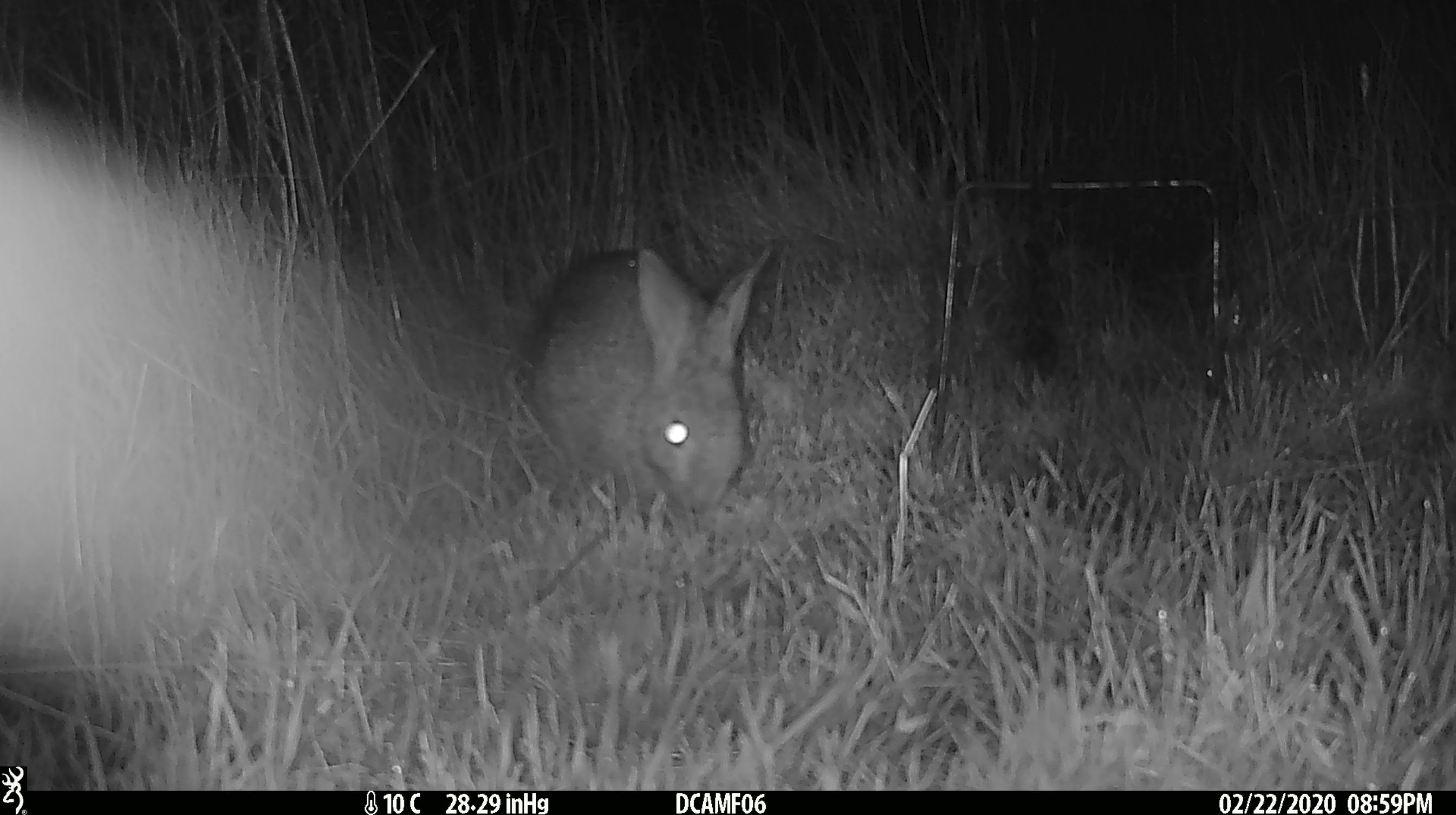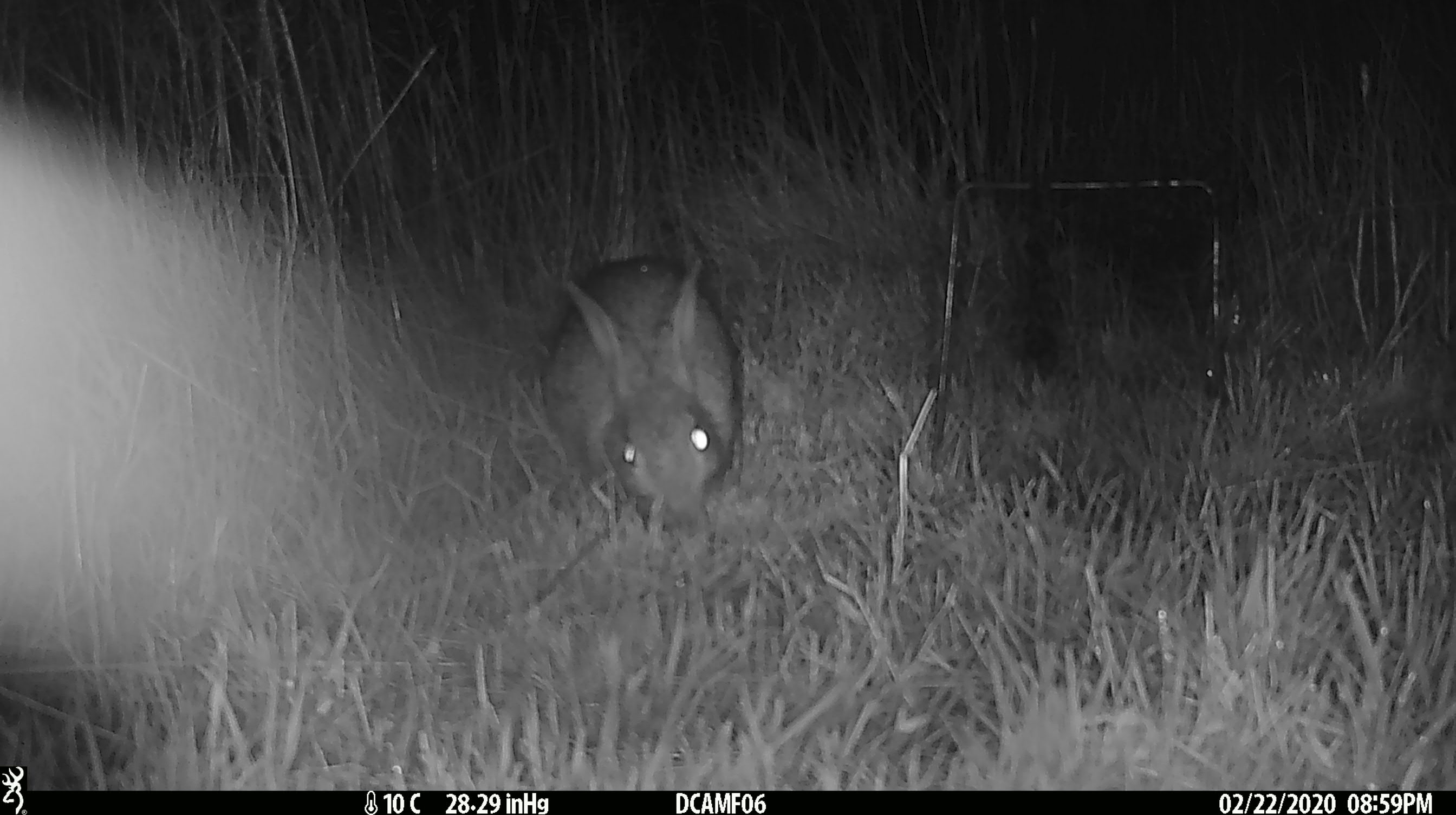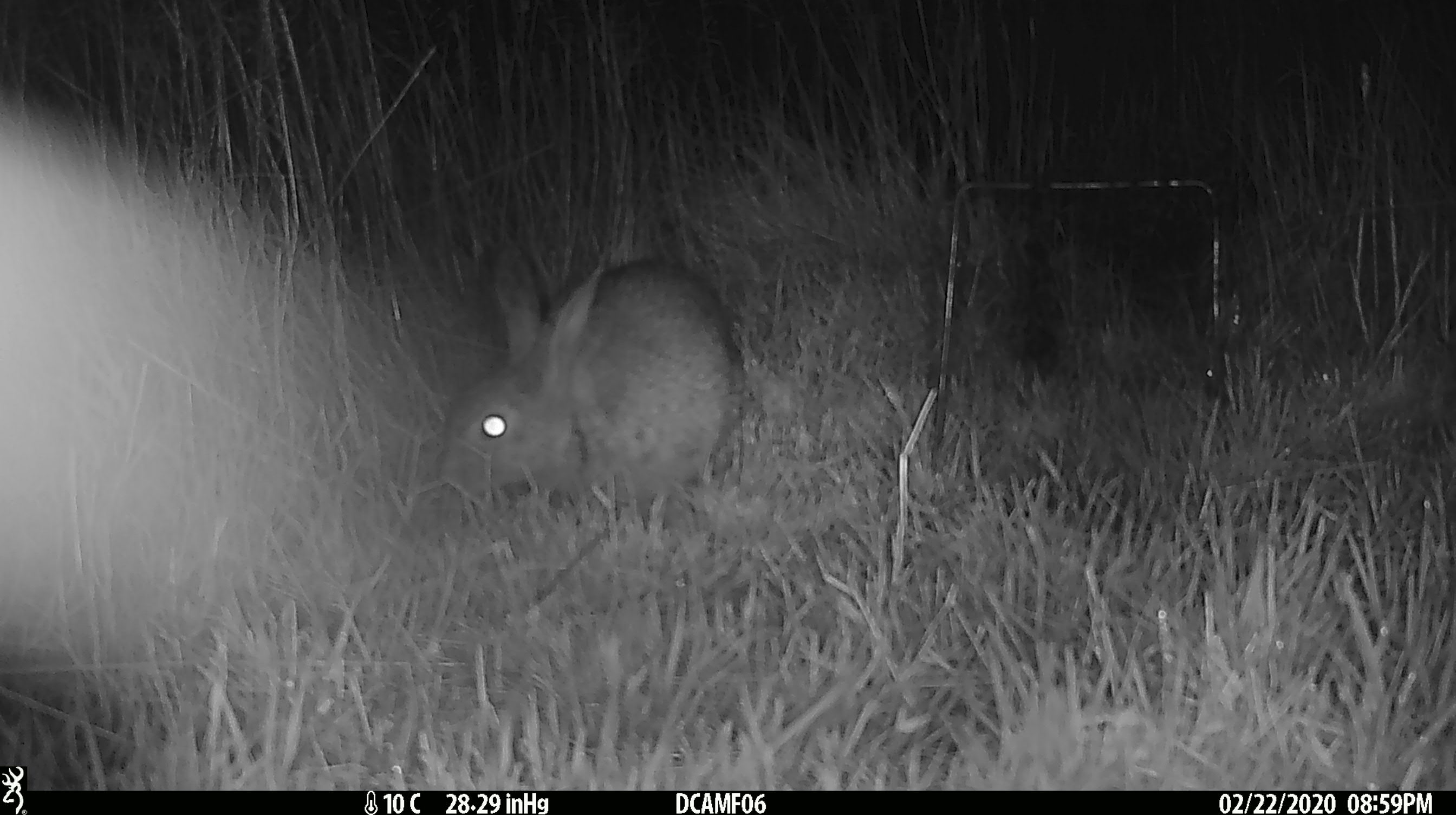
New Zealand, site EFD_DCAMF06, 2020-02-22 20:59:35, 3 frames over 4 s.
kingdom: Animalia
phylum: Chordata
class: Mammalia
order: Lagomorpha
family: Leporidae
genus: Oryctolagus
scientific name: Oryctolagus cuniculus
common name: european rabbit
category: rabbit